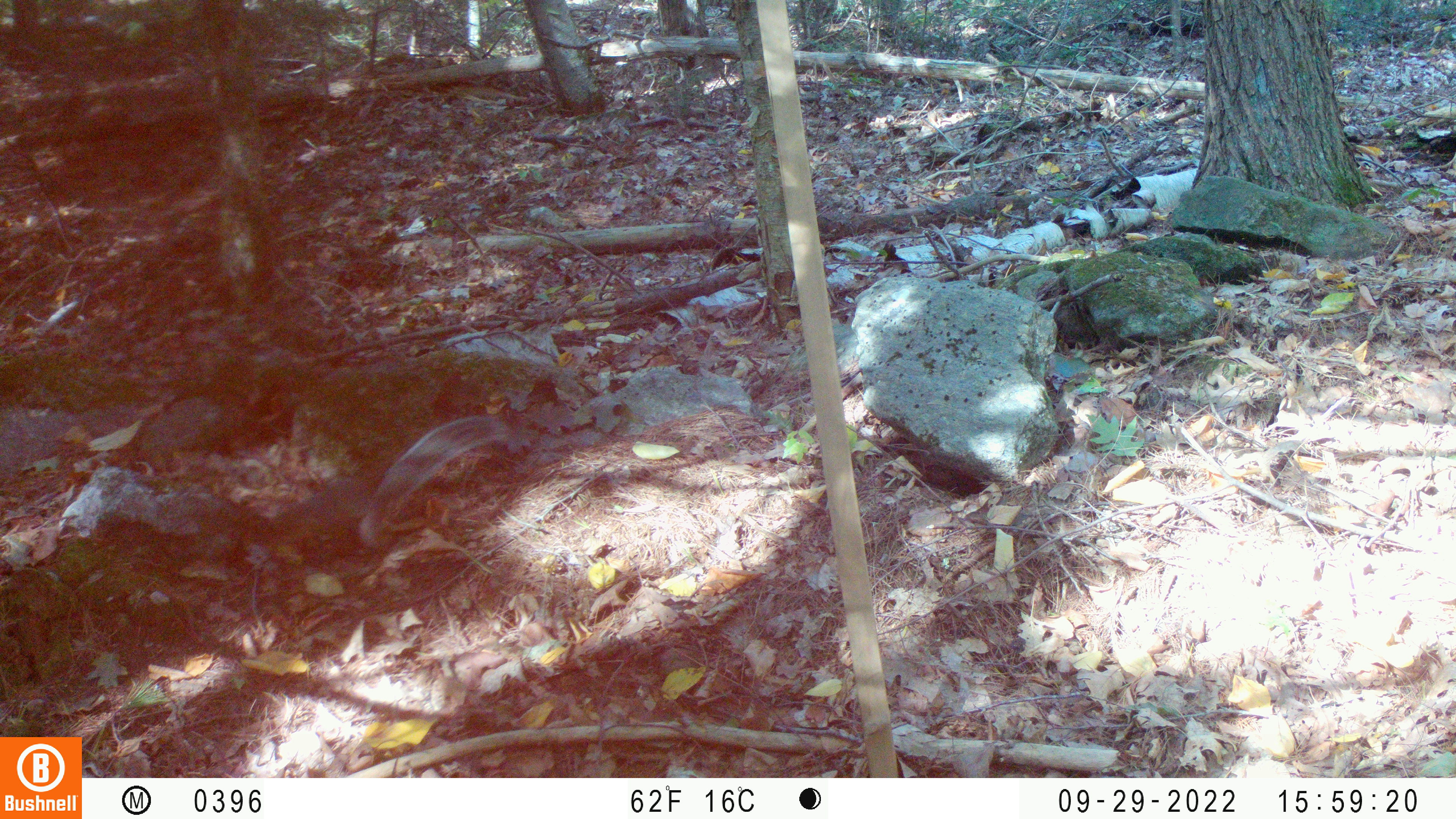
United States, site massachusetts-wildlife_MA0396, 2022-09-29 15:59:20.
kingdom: Animalia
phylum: Chordata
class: Mammalia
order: Rodentia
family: Sciuridae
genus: Sciurus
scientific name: Sciurus carolinensis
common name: gray squirrel